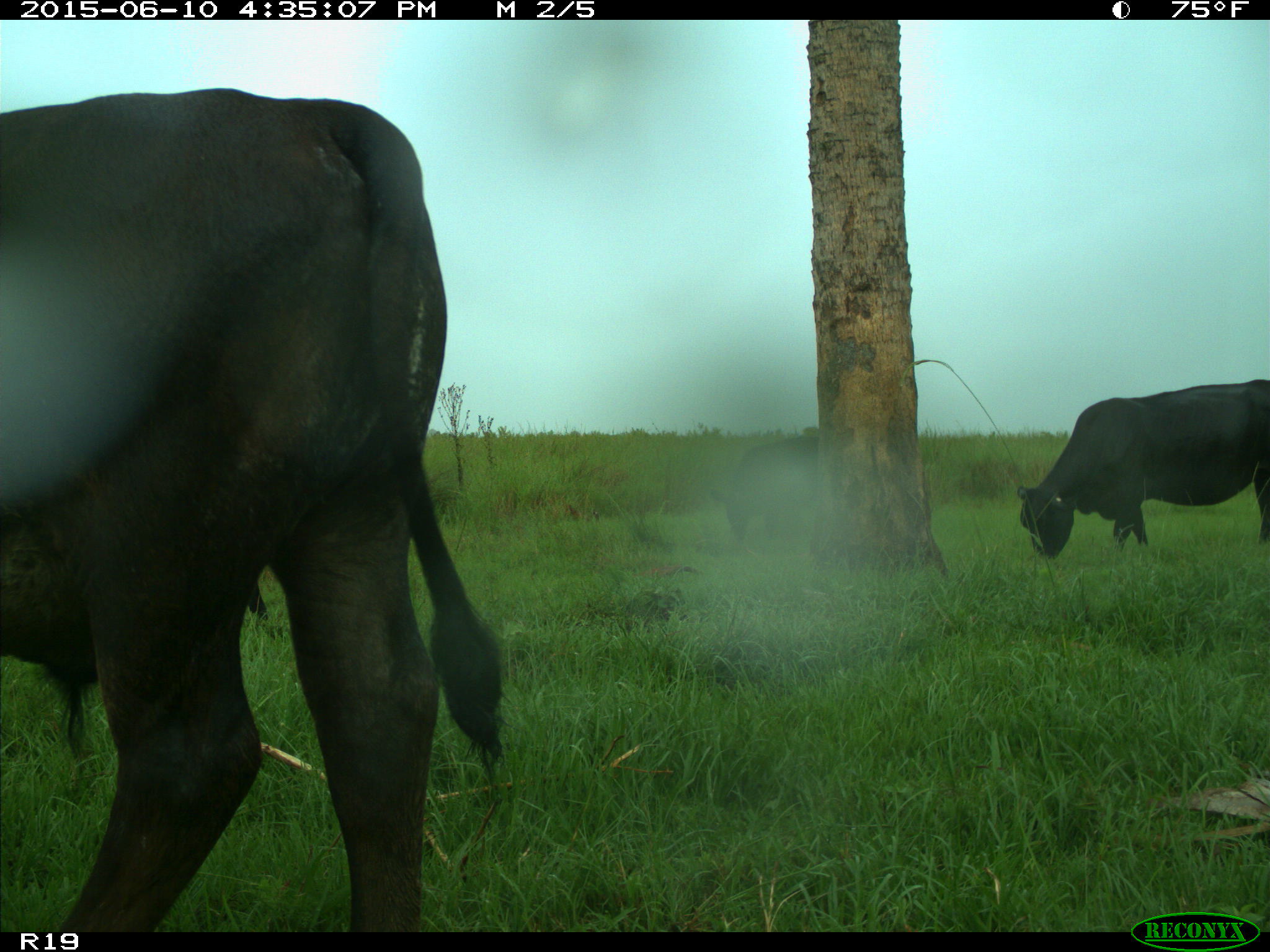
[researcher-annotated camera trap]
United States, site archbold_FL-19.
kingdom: Animalia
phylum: Chordata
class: Mammalia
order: Artiodactyla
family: Bovidae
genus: Bos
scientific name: Bos taurus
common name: domestic cow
Bos taurus (domestic cow).